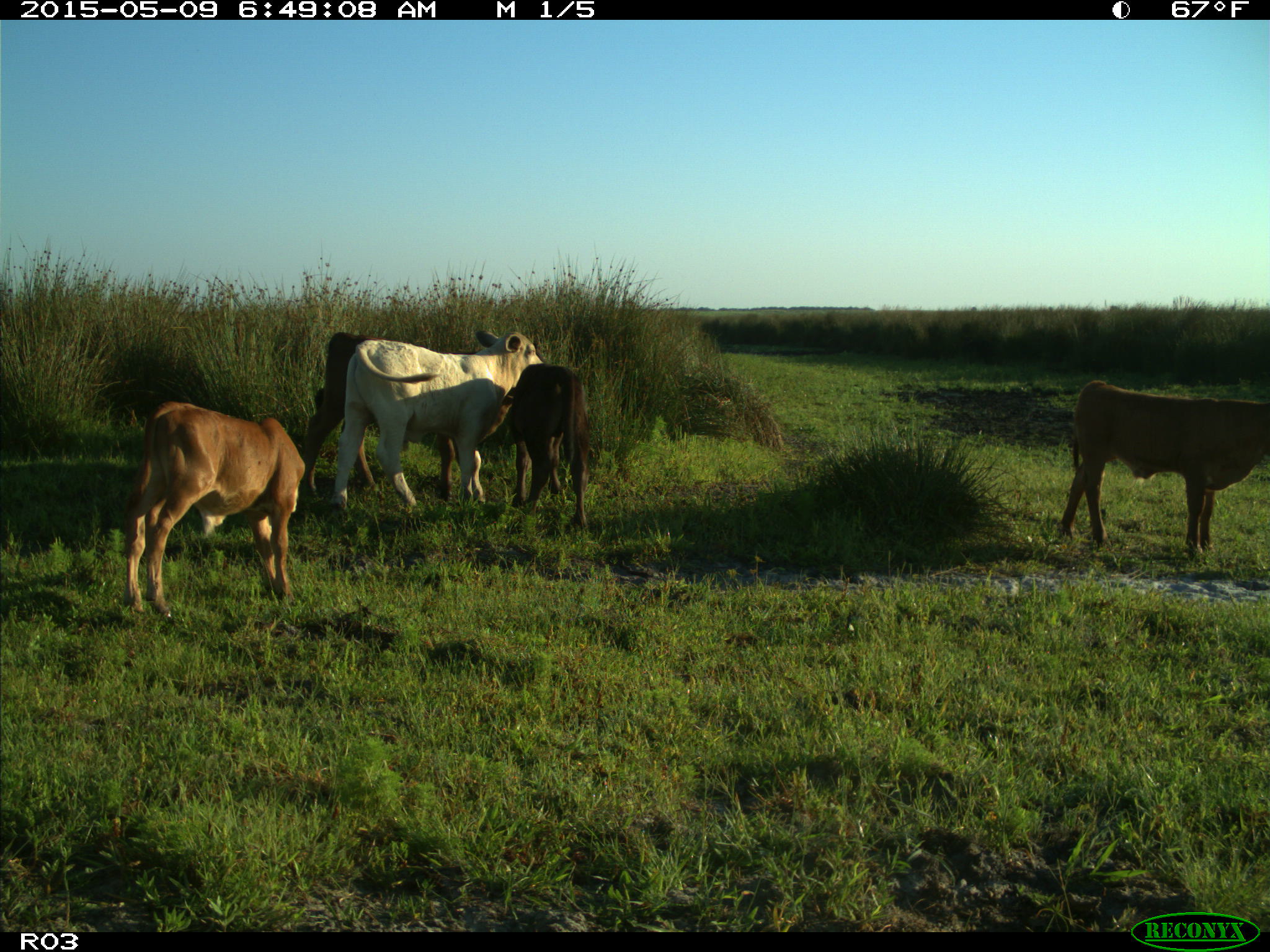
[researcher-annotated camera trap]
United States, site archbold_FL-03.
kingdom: Animalia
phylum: Chordata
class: Mammalia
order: Artiodactyla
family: Bovidae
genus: Bos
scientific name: Bos taurus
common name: domestic cow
Bos taurus (domestic cow).